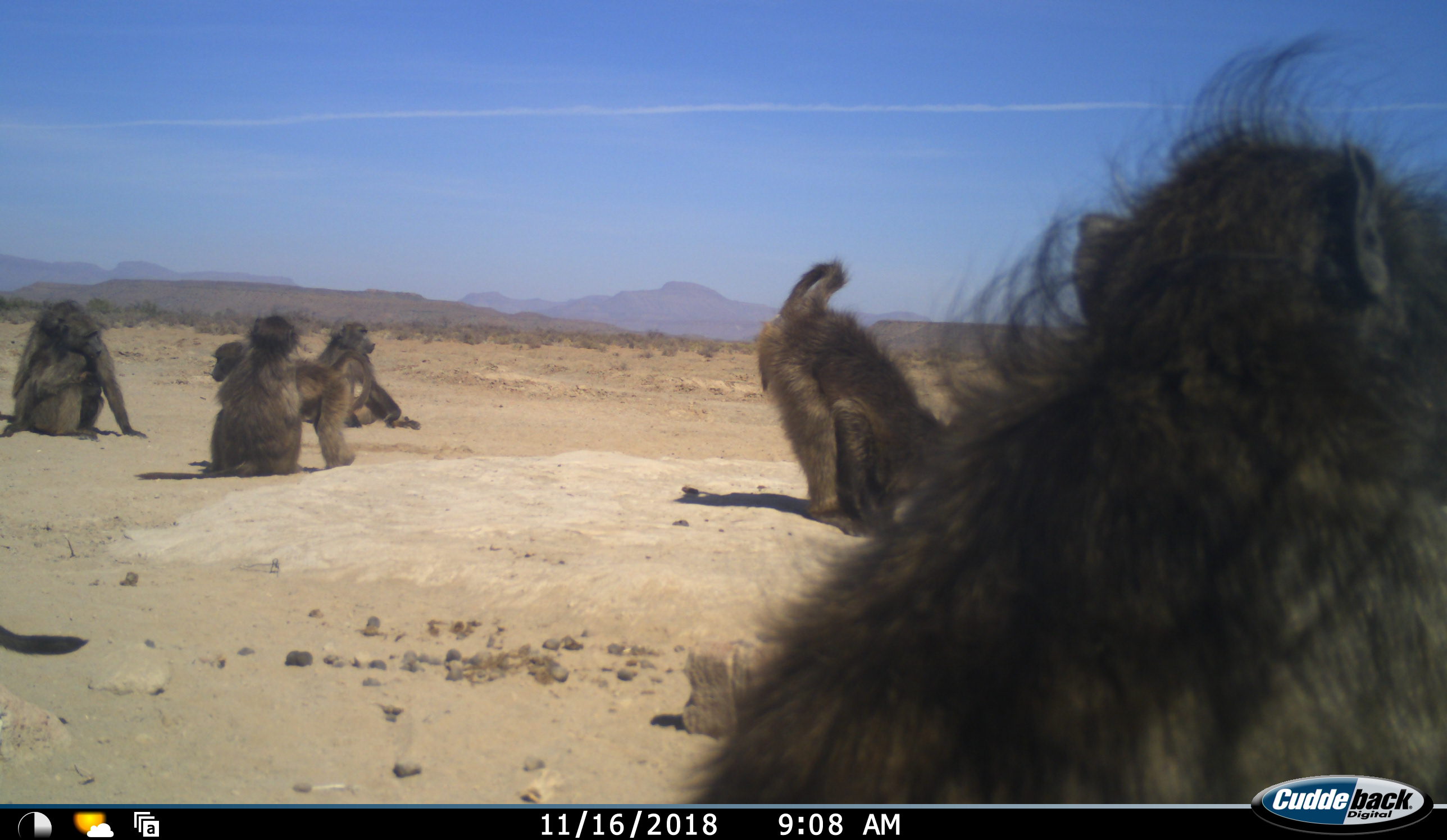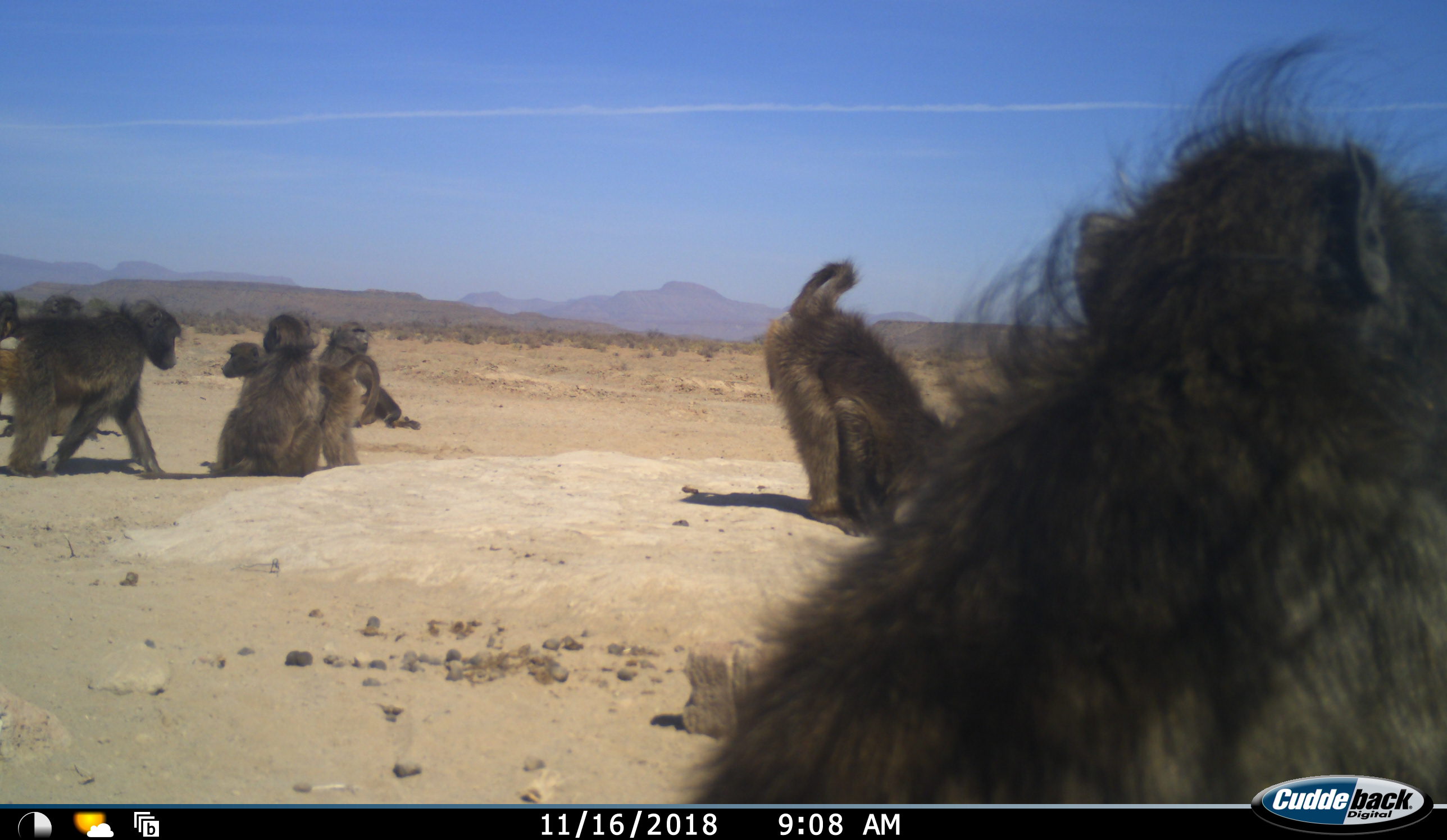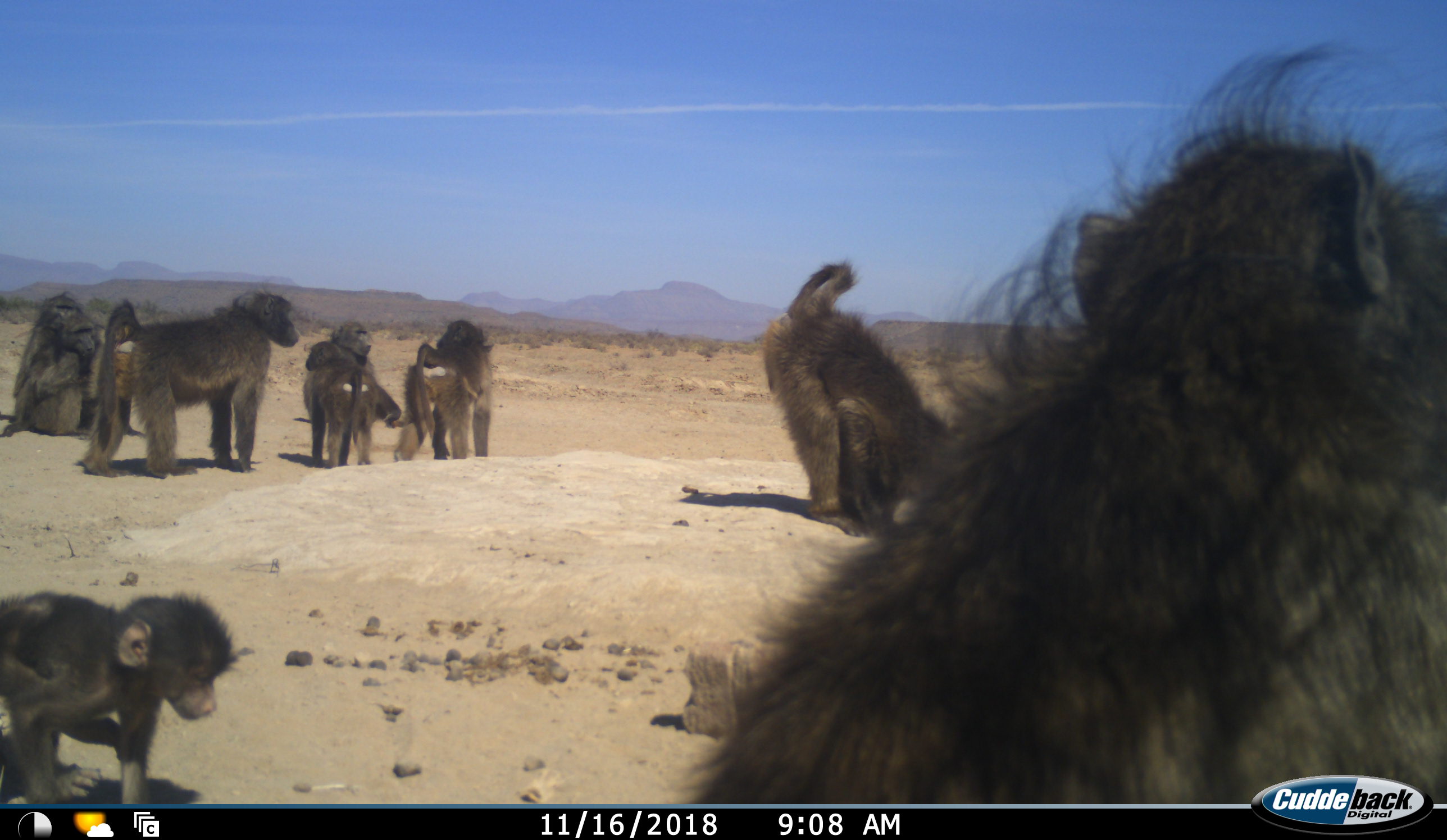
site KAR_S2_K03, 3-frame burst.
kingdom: Animalia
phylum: Chordata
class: Mammalia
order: Primates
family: Cercopithecidae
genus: Papio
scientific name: Papio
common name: baboon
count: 9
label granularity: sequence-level